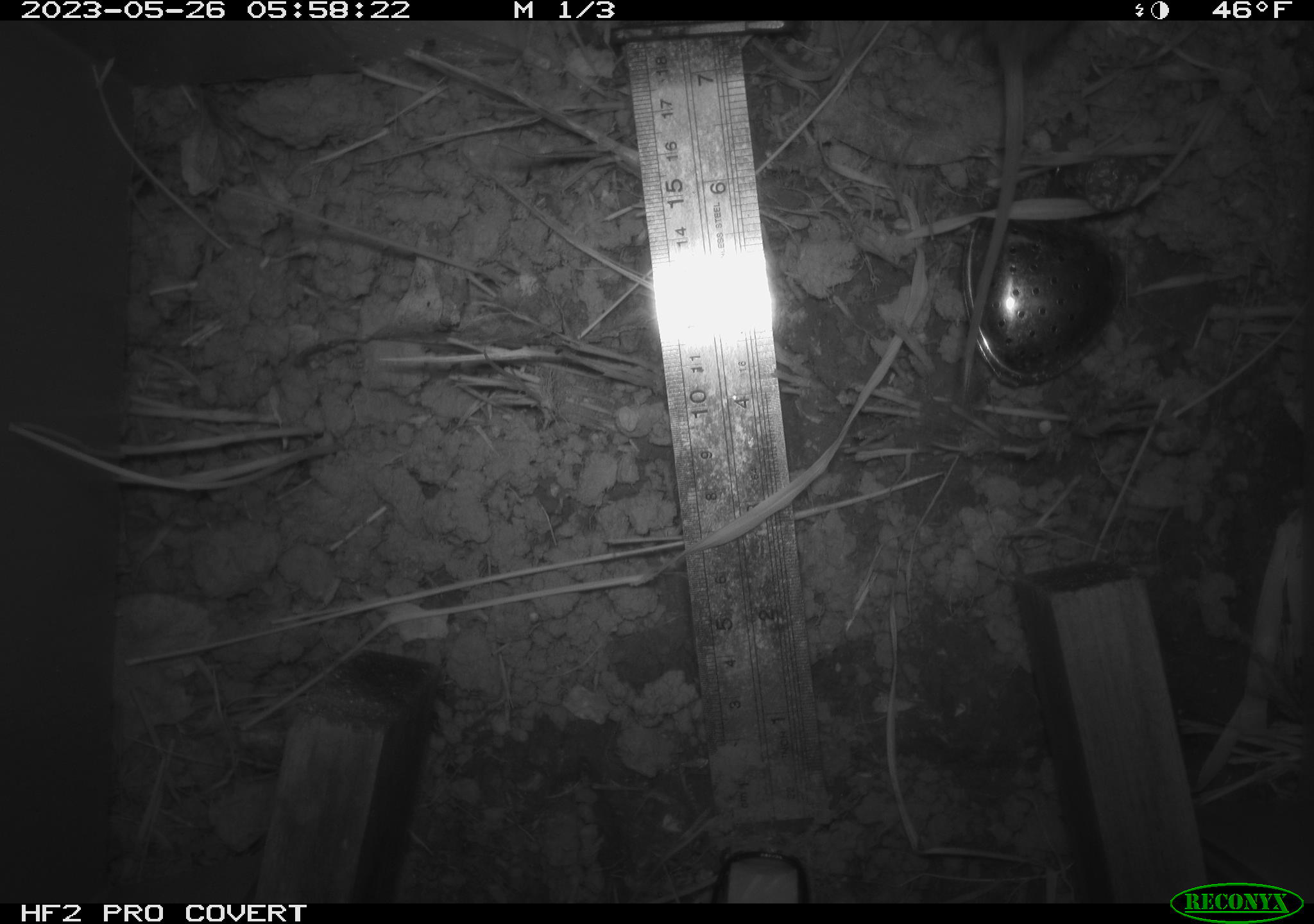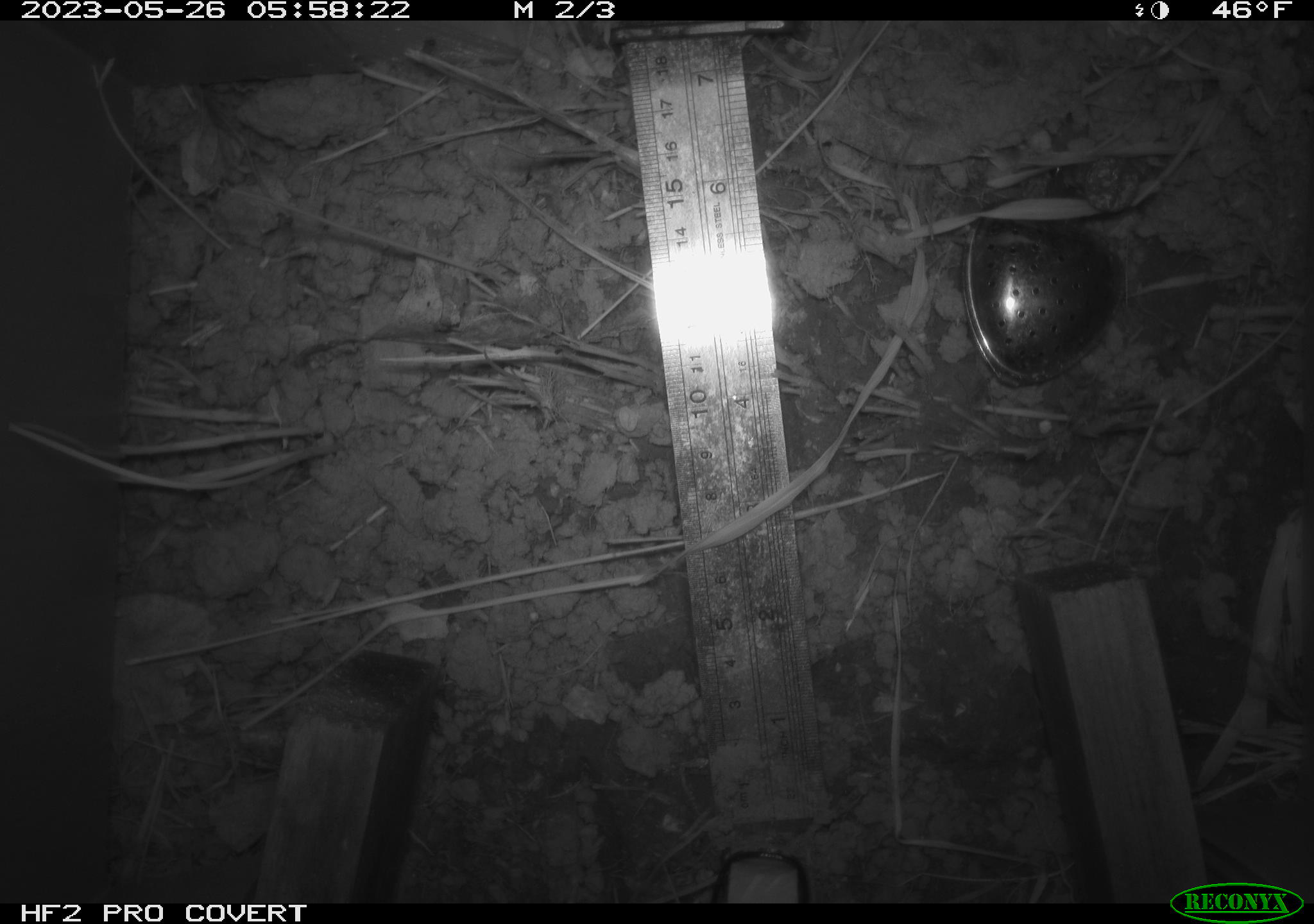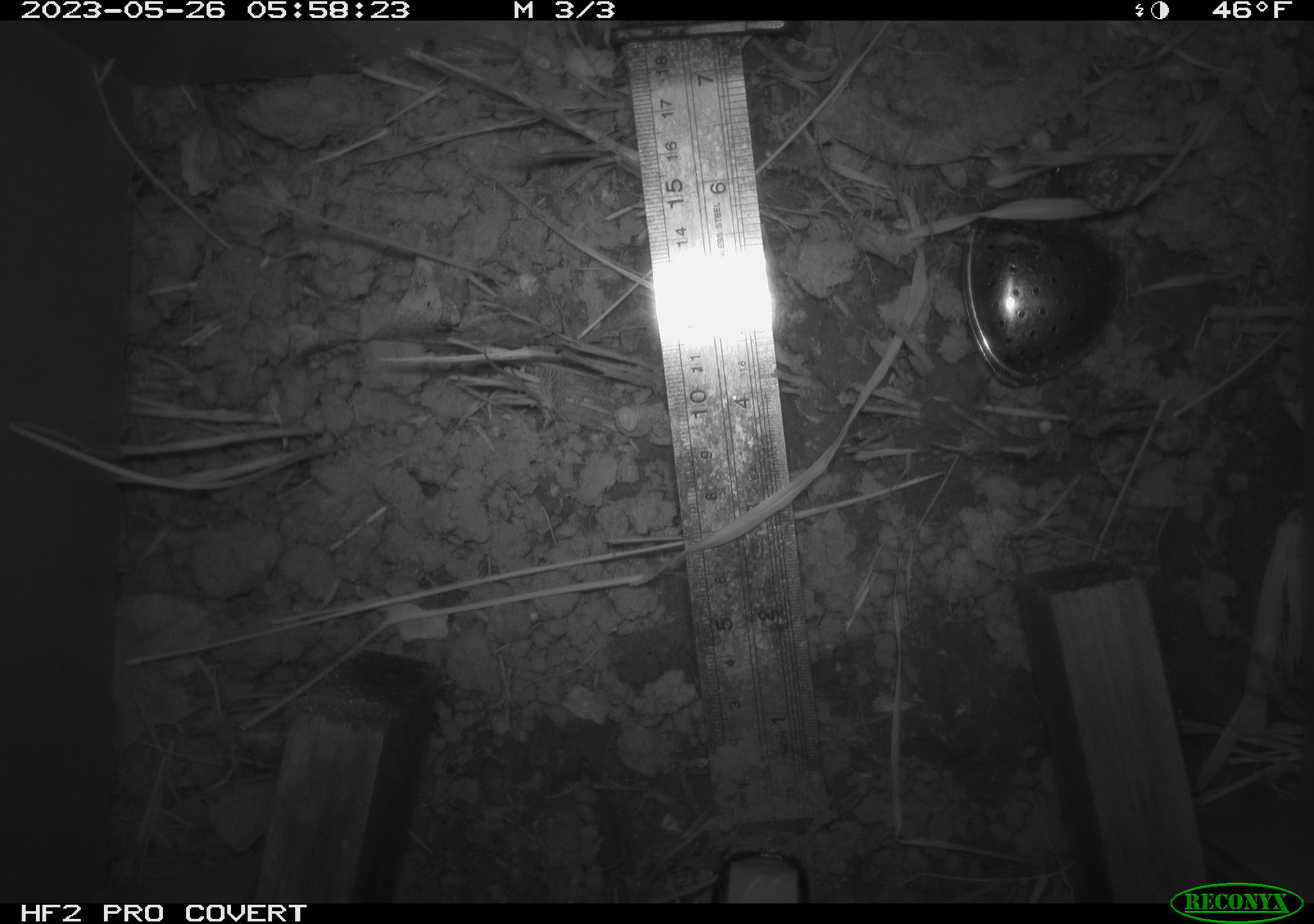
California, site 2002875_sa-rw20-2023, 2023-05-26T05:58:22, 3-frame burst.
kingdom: Animalia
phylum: Chordata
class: Mammalia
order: Rodentia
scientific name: Rodentia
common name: rodent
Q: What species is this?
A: Rodent (Rodentia).